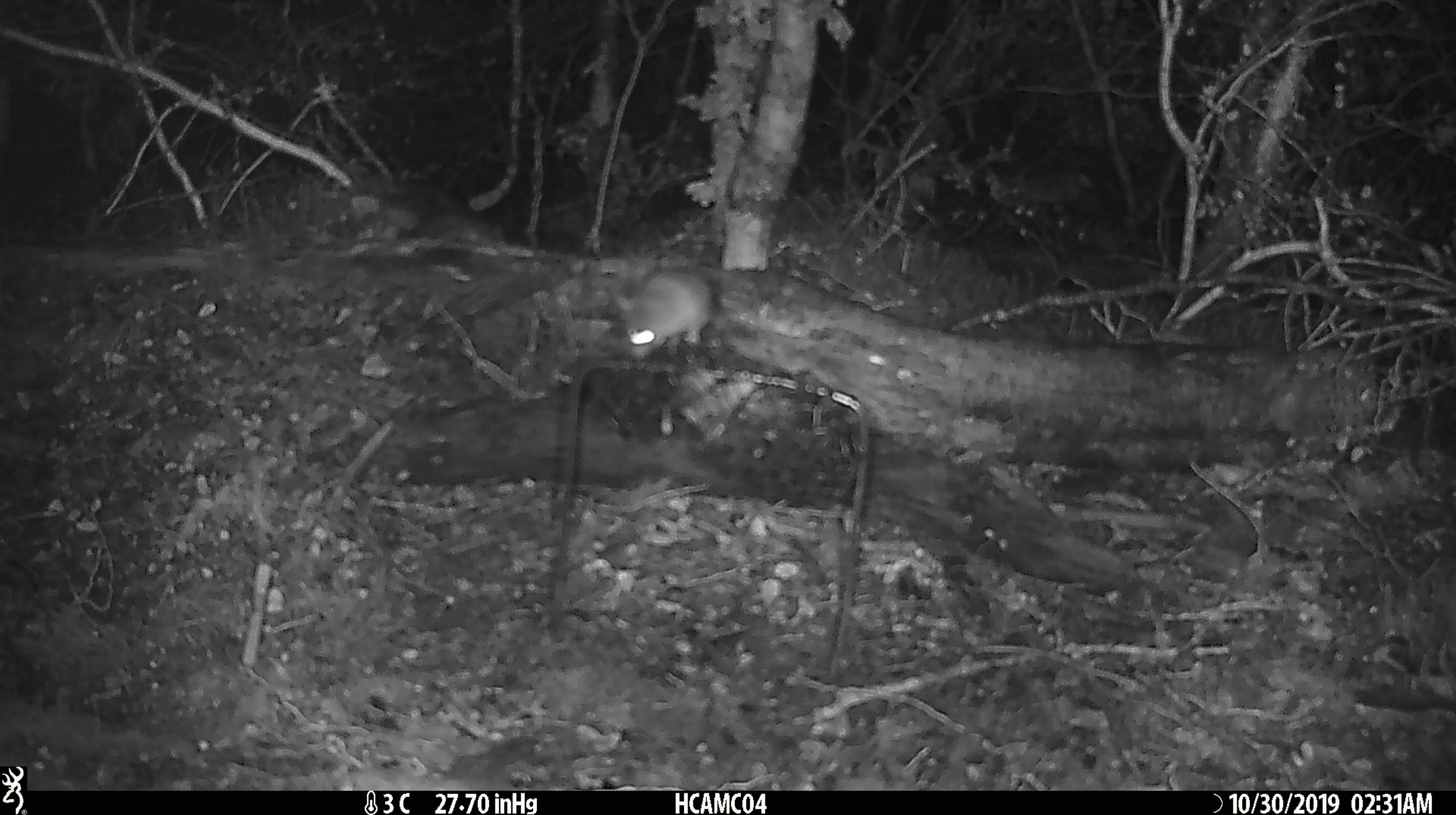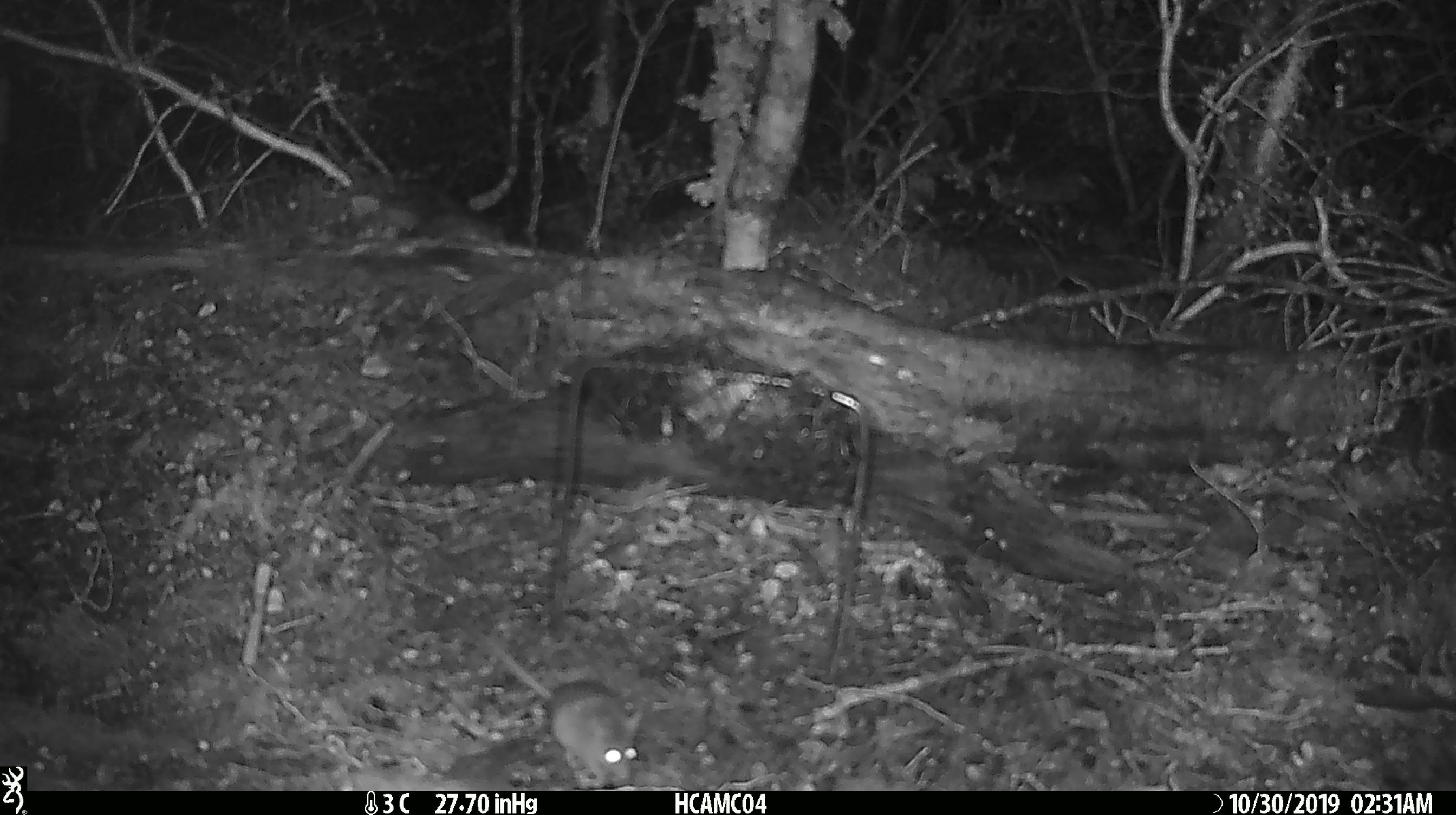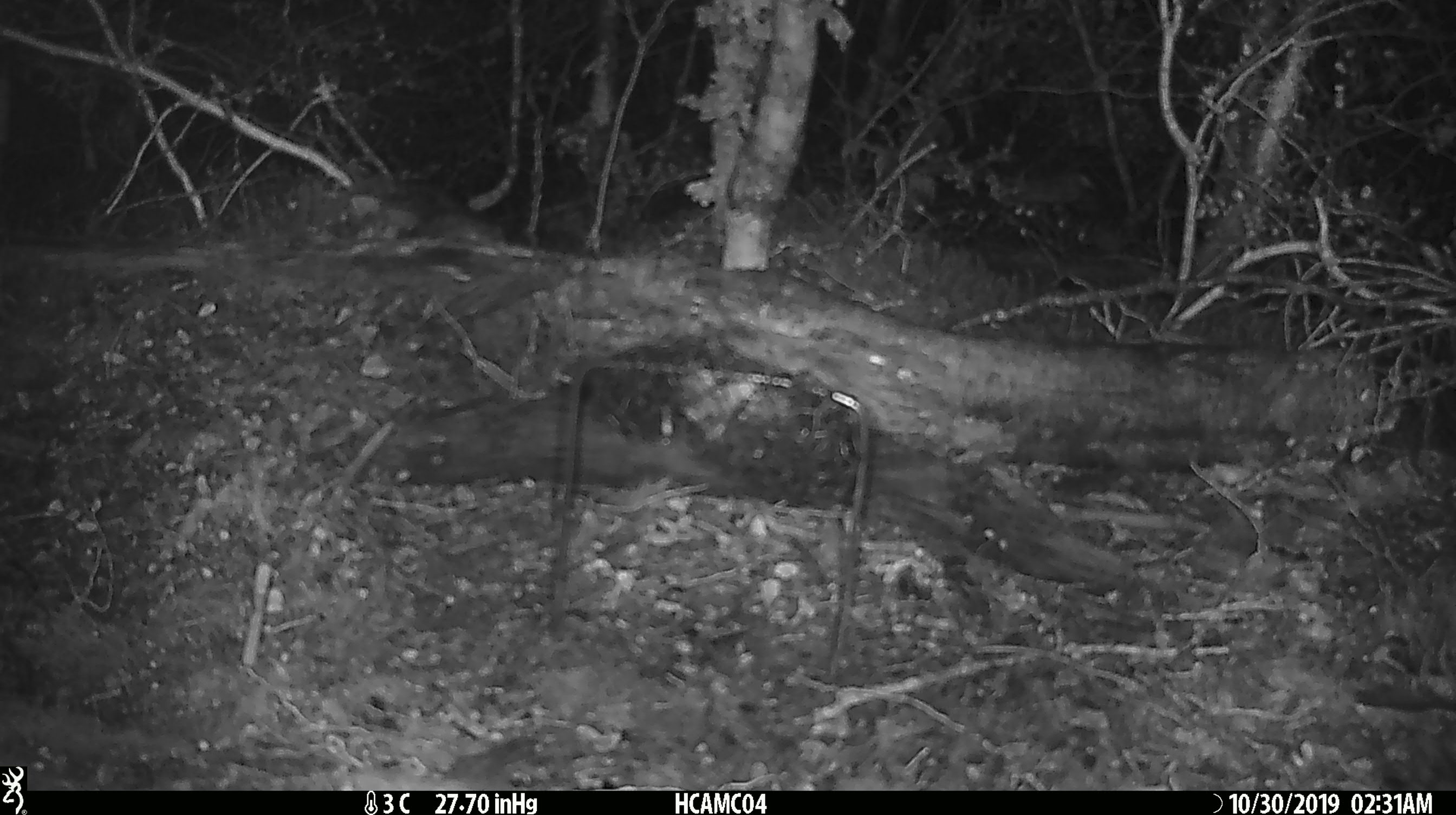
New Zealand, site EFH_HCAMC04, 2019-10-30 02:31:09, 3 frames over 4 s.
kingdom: Animalia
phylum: Chordata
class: Mammalia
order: Rodentia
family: Muridae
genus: Mus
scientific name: Mus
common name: mouse